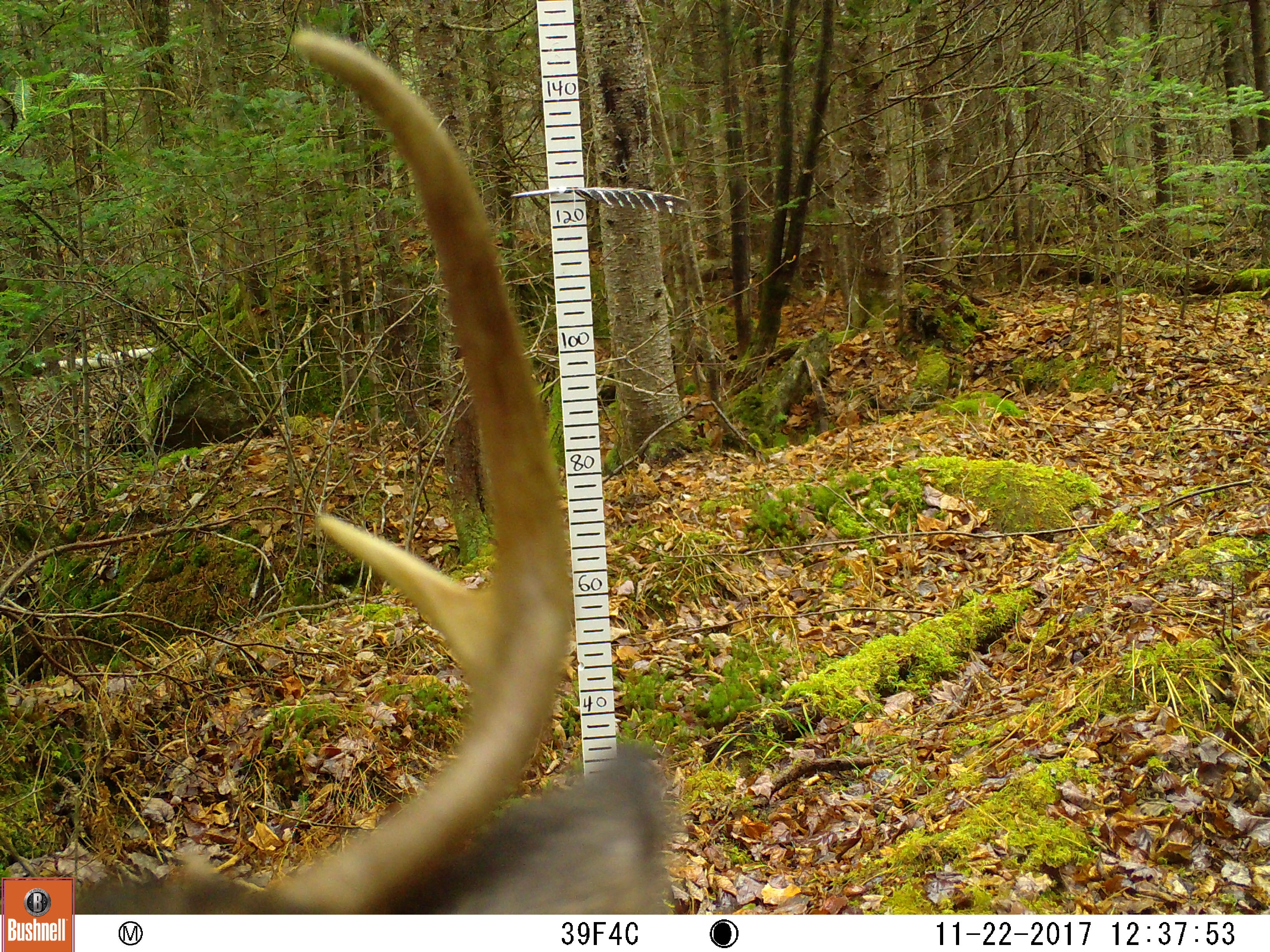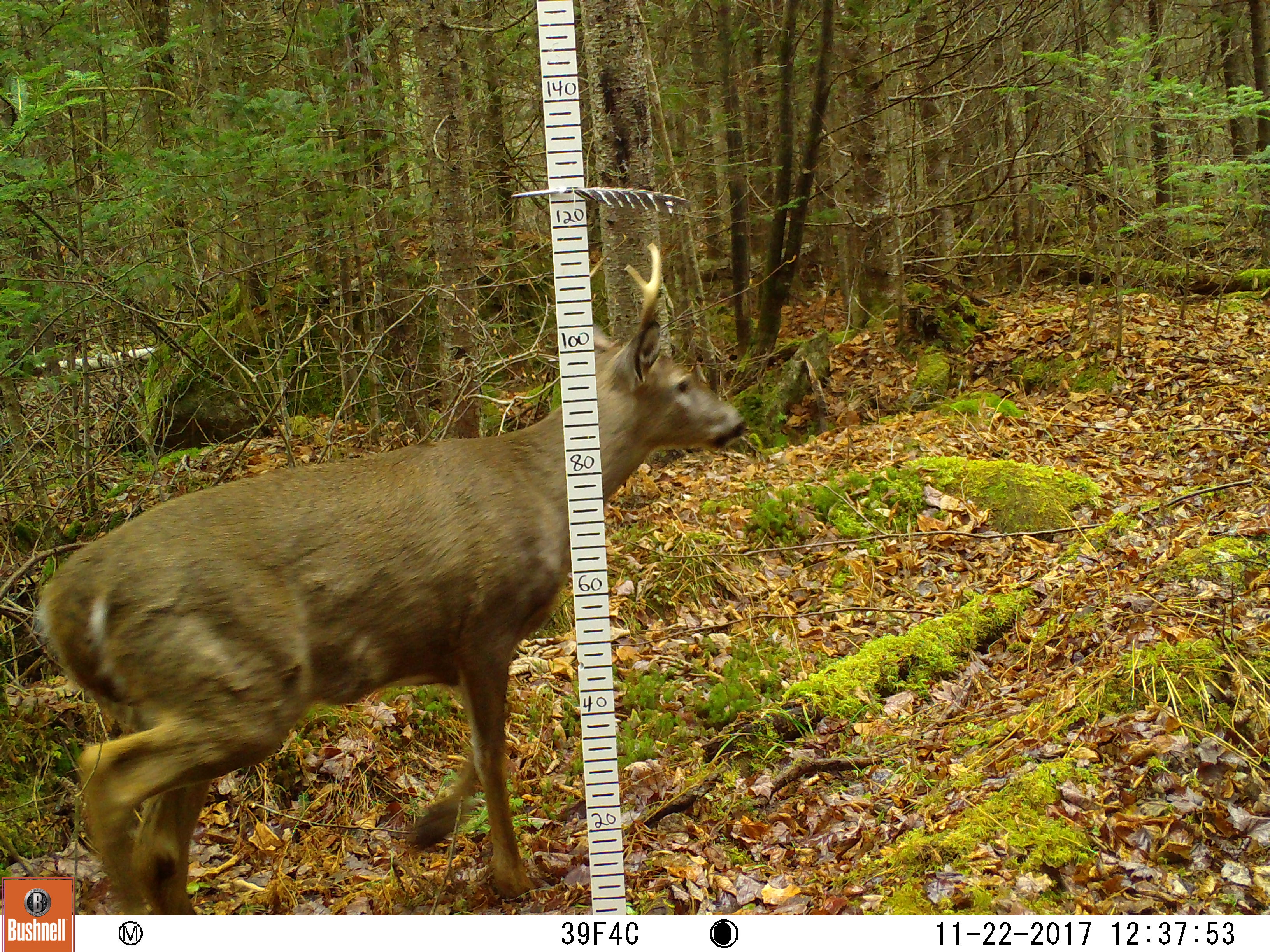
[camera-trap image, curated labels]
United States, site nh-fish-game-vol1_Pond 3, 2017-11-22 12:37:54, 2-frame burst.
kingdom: Animalia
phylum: Chordata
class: Mammalia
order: Artiodactyla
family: Cervidae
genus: Odocoileus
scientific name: Odocoileus virginianus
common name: white-tailed deer